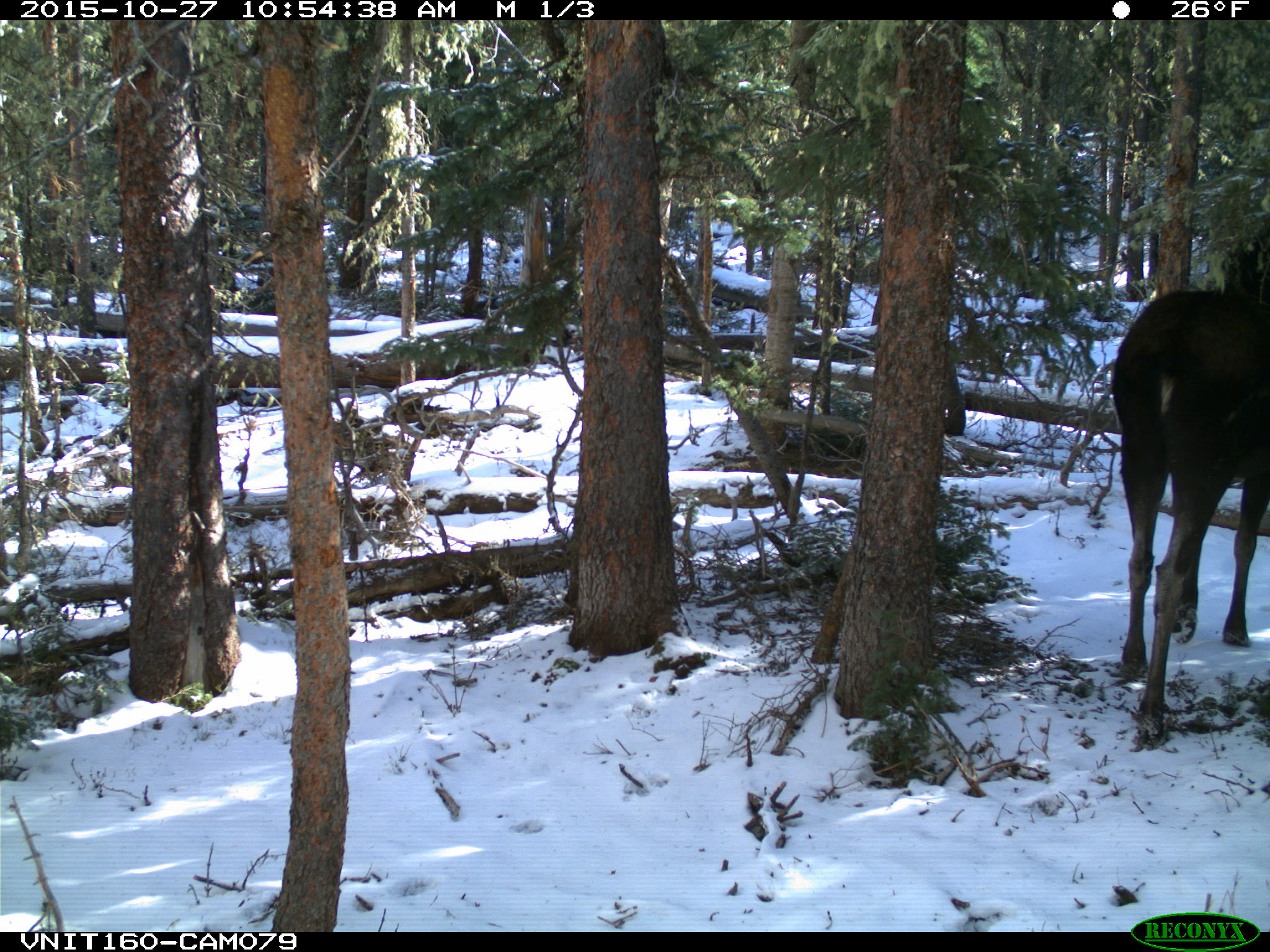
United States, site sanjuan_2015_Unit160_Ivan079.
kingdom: Animalia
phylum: Chordata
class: Mammalia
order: Artiodactyla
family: Cervidae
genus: Alces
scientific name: Alces alces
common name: moose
Alces alces (moose).